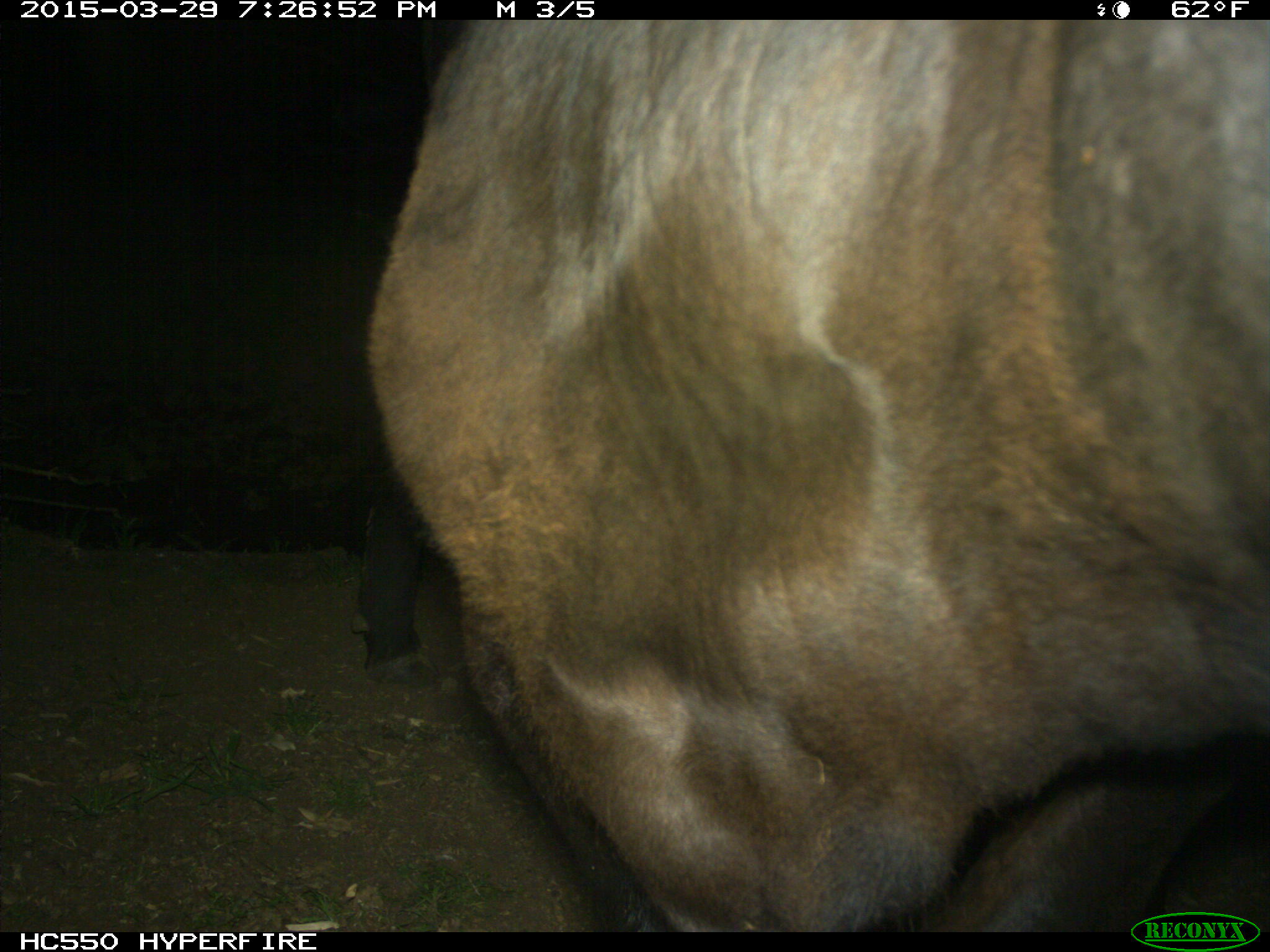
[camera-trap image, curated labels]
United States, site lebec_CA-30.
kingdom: Animalia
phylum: Chordata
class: Mammalia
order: Artiodactyla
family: Bovidae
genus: Bos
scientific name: Bos taurus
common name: domestic cow